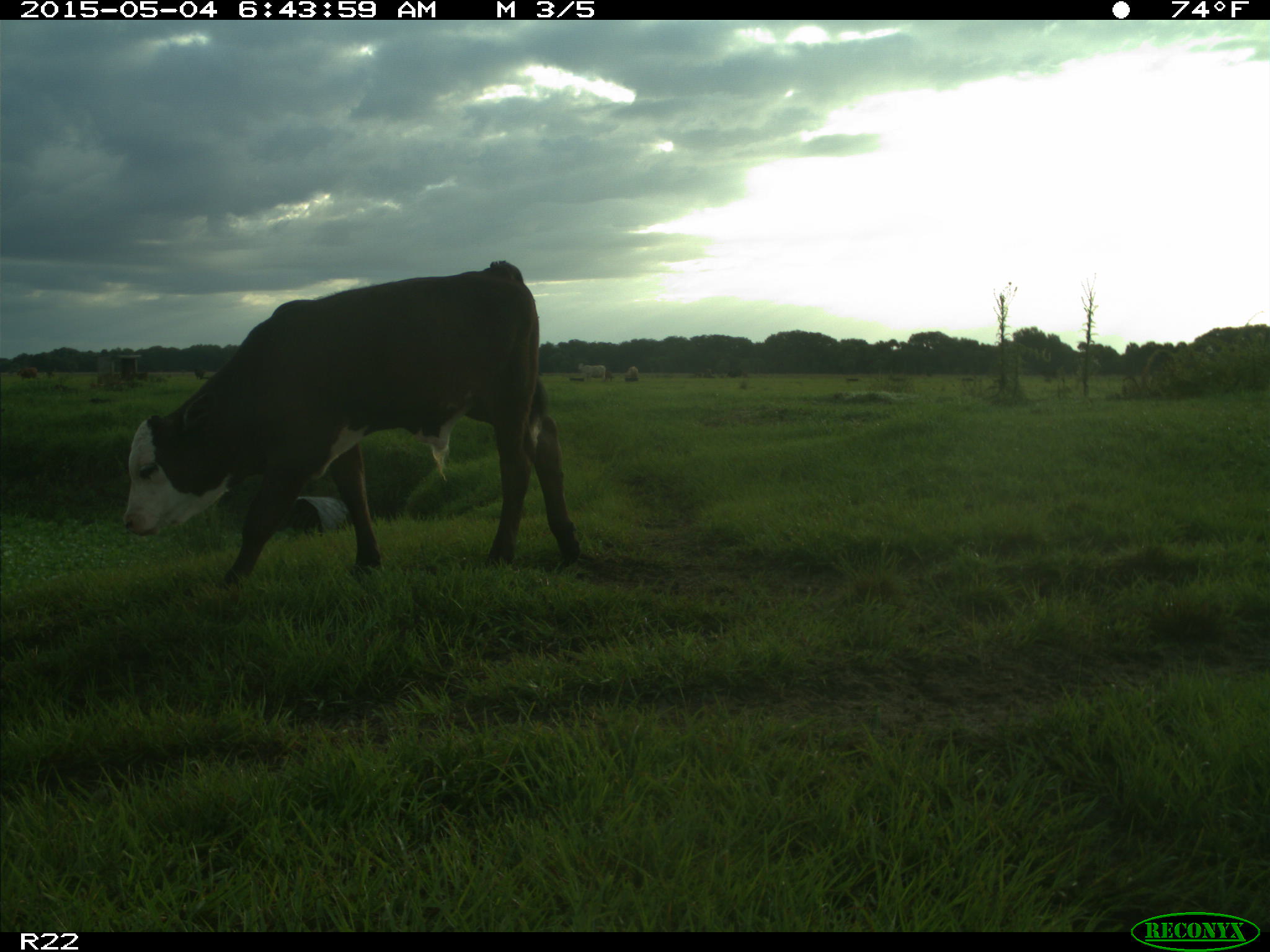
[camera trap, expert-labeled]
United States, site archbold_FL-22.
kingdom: Animalia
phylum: Chordata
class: Mammalia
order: Artiodactyla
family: Bovidae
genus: Bos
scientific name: Bos taurus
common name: domestic cow